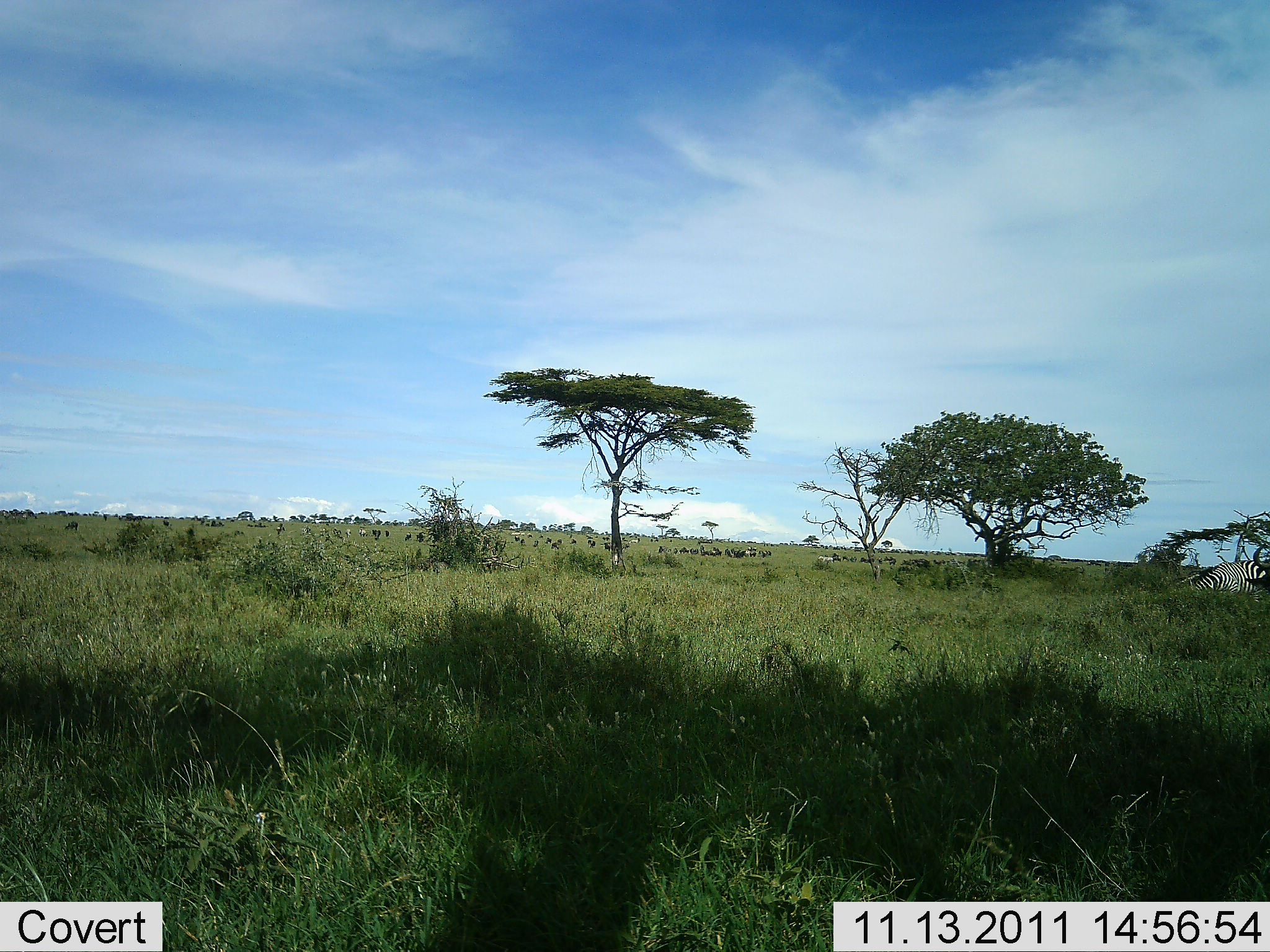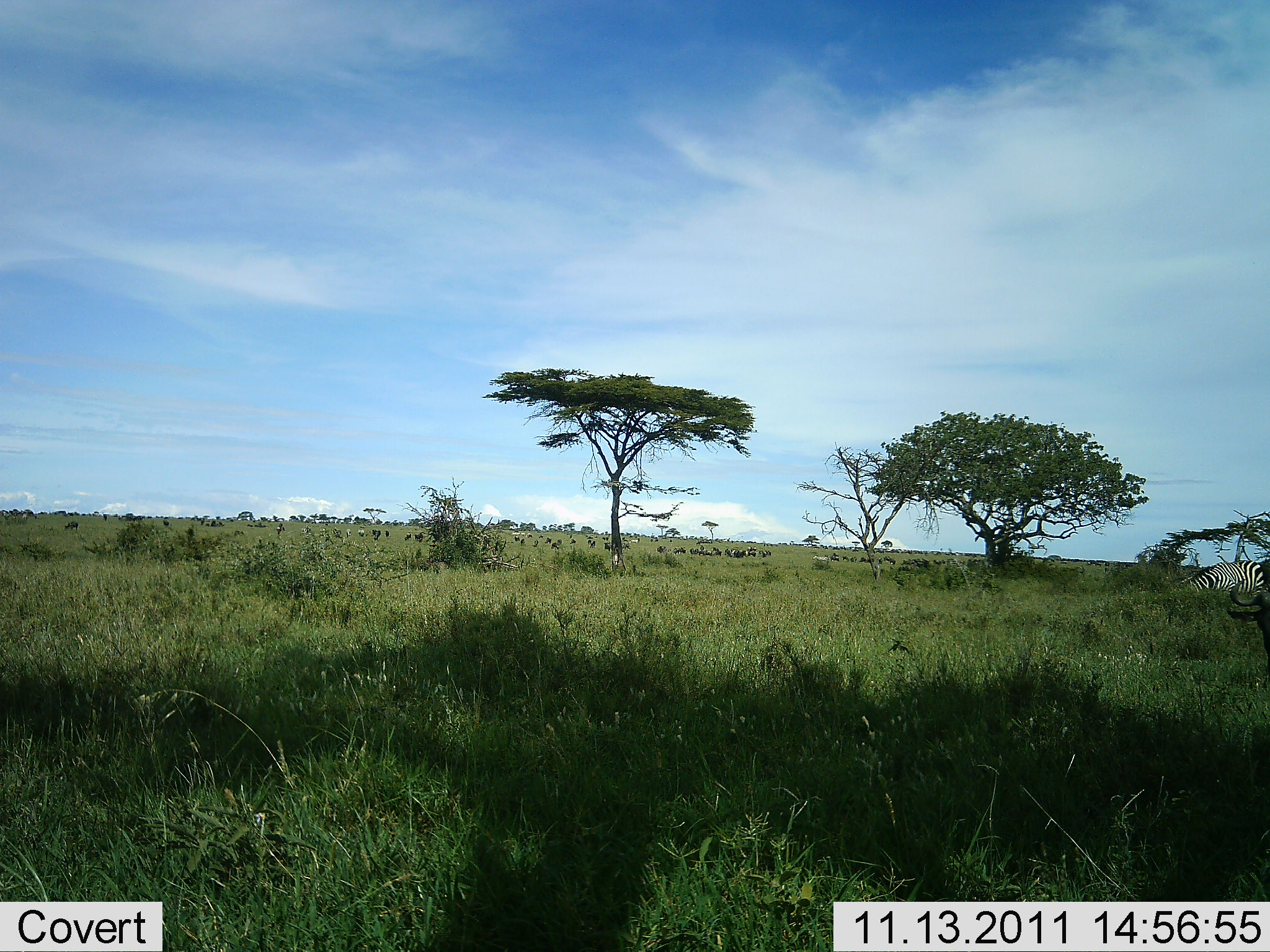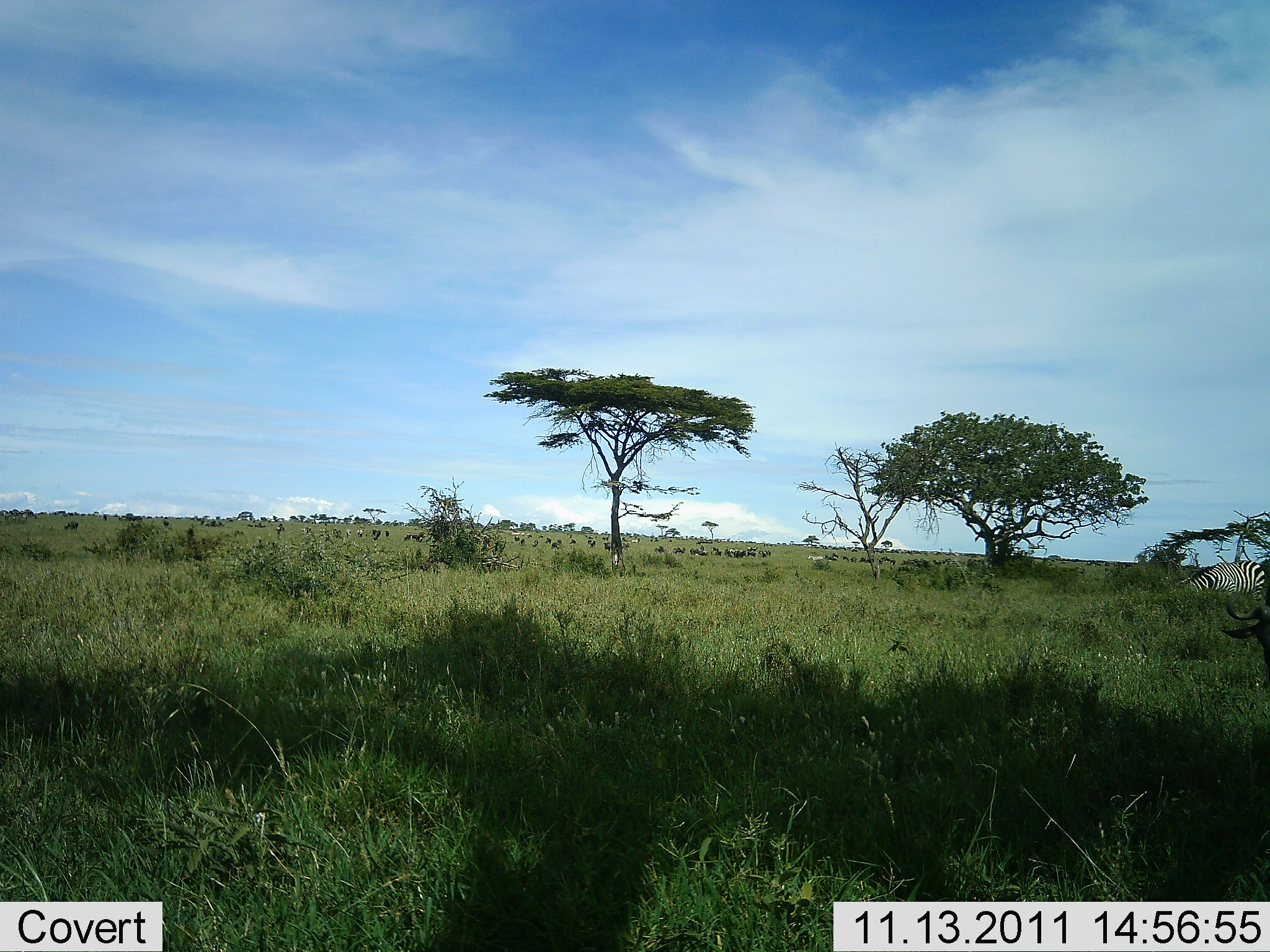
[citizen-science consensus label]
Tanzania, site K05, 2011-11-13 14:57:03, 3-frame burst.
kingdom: Animalia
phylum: Chordata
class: Mammalia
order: Artiodactyla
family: Bovidae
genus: Connochaetes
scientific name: Connochaetes taurinus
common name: blue wildebeest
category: wildebeest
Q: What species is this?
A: Wildebeest (blue wildebeest) (Connochaetes taurinus).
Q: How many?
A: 11-50.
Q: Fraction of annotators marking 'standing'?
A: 67%.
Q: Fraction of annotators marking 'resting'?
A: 8%.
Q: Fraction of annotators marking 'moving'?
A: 17%.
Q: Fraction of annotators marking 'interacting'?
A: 0%.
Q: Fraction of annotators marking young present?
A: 0%.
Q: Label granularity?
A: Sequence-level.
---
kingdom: Animalia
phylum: Chordata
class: Mammalia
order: Perissodactyla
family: Equidae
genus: Equus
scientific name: Equus quagga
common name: plains zebra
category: zebra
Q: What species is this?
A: Zebra (plains zebra) (Equus quagga).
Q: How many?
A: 1.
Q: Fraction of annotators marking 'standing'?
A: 19%.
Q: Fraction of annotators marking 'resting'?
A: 6%.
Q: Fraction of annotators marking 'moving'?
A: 6%.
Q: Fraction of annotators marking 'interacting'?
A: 0%.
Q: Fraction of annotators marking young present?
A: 0%.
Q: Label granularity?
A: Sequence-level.